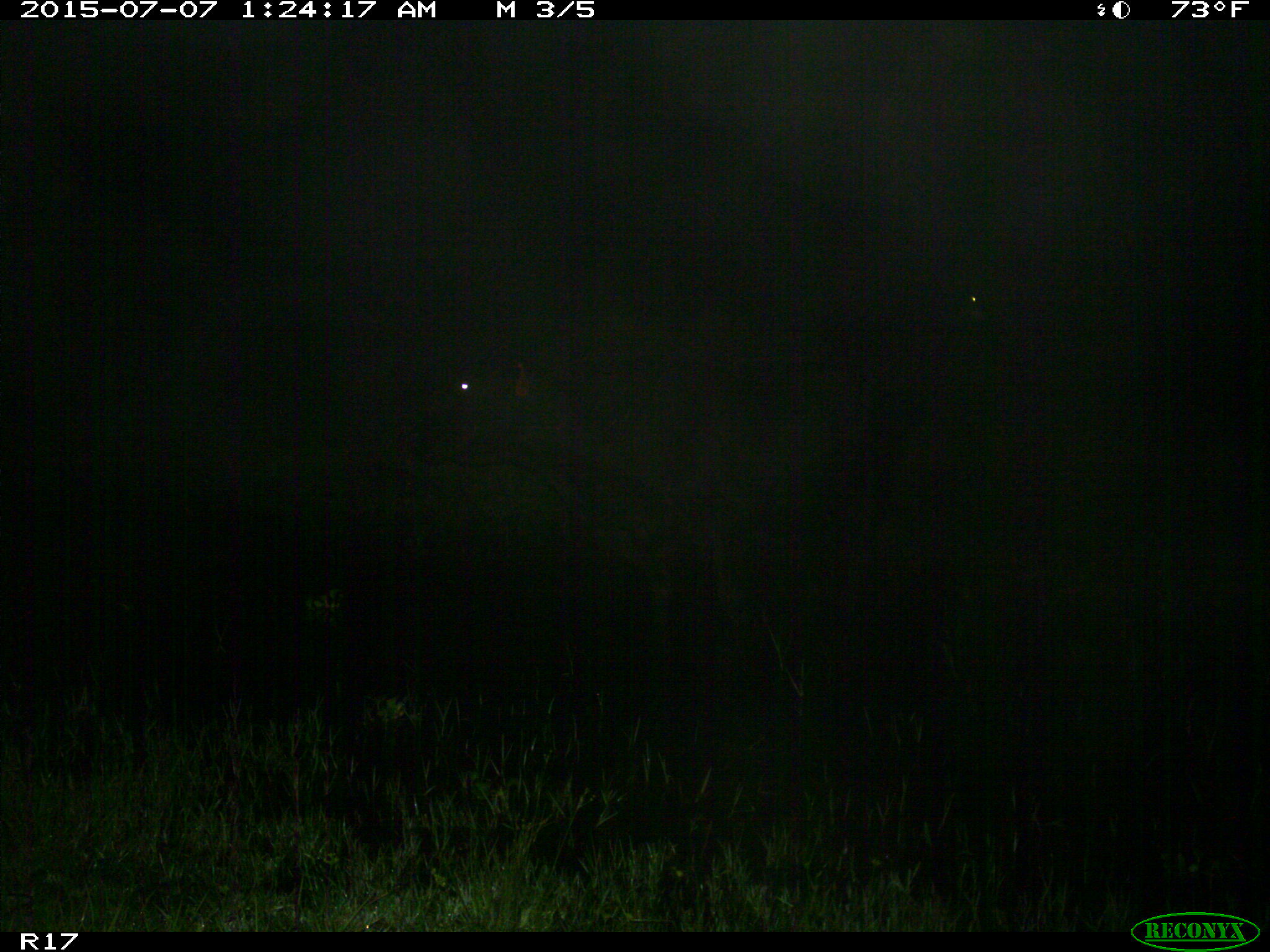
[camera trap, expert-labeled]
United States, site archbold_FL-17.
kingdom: Animalia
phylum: Chordata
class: Mammalia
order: Artiodactyla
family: Bovidae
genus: Bos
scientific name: Bos taurus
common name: domestic cow